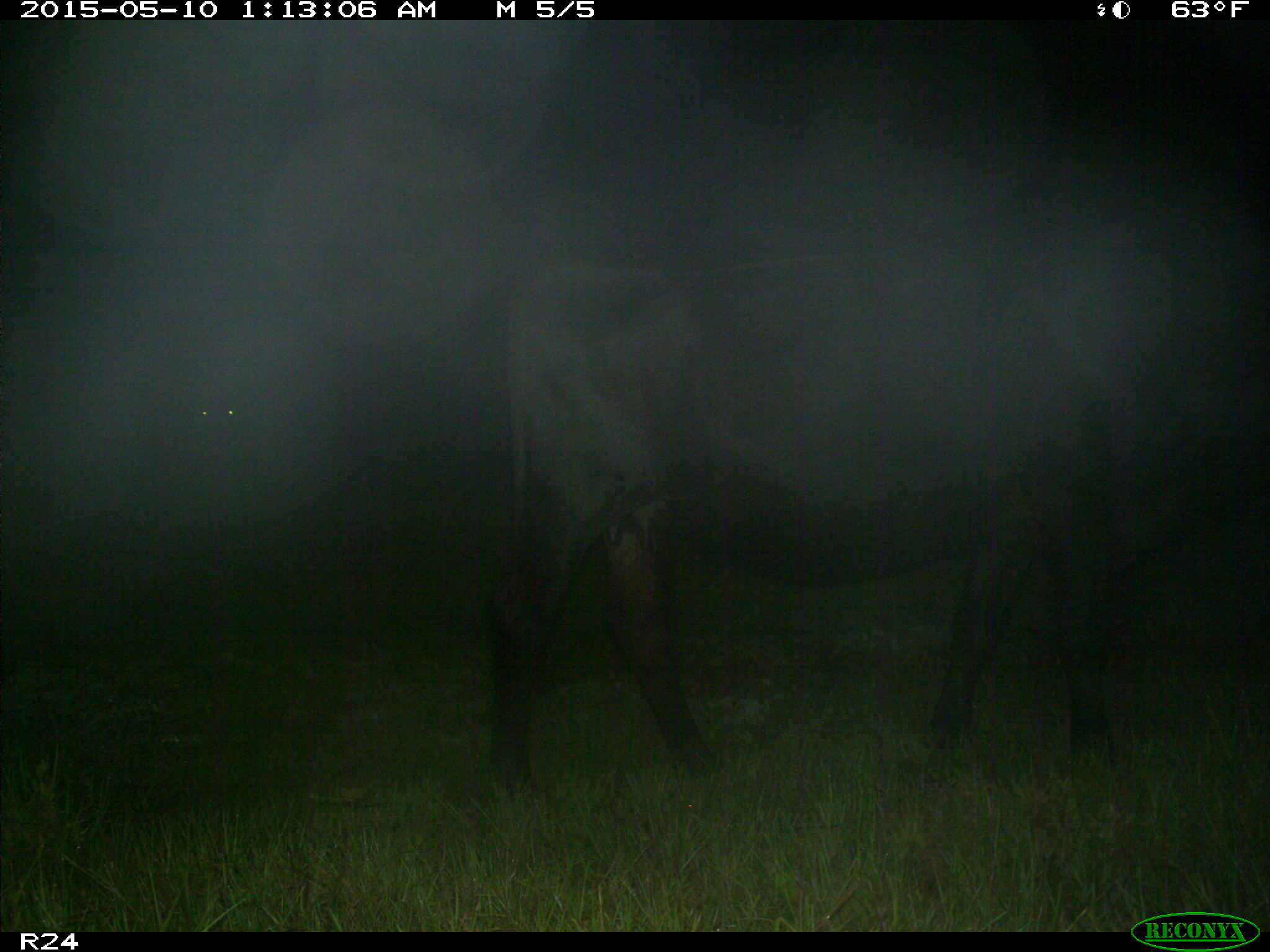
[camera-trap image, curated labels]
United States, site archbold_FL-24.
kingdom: Animalia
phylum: Chordata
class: Mammalia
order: Artiodactyla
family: Bovidae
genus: Bos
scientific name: Bos taurus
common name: domestic cow